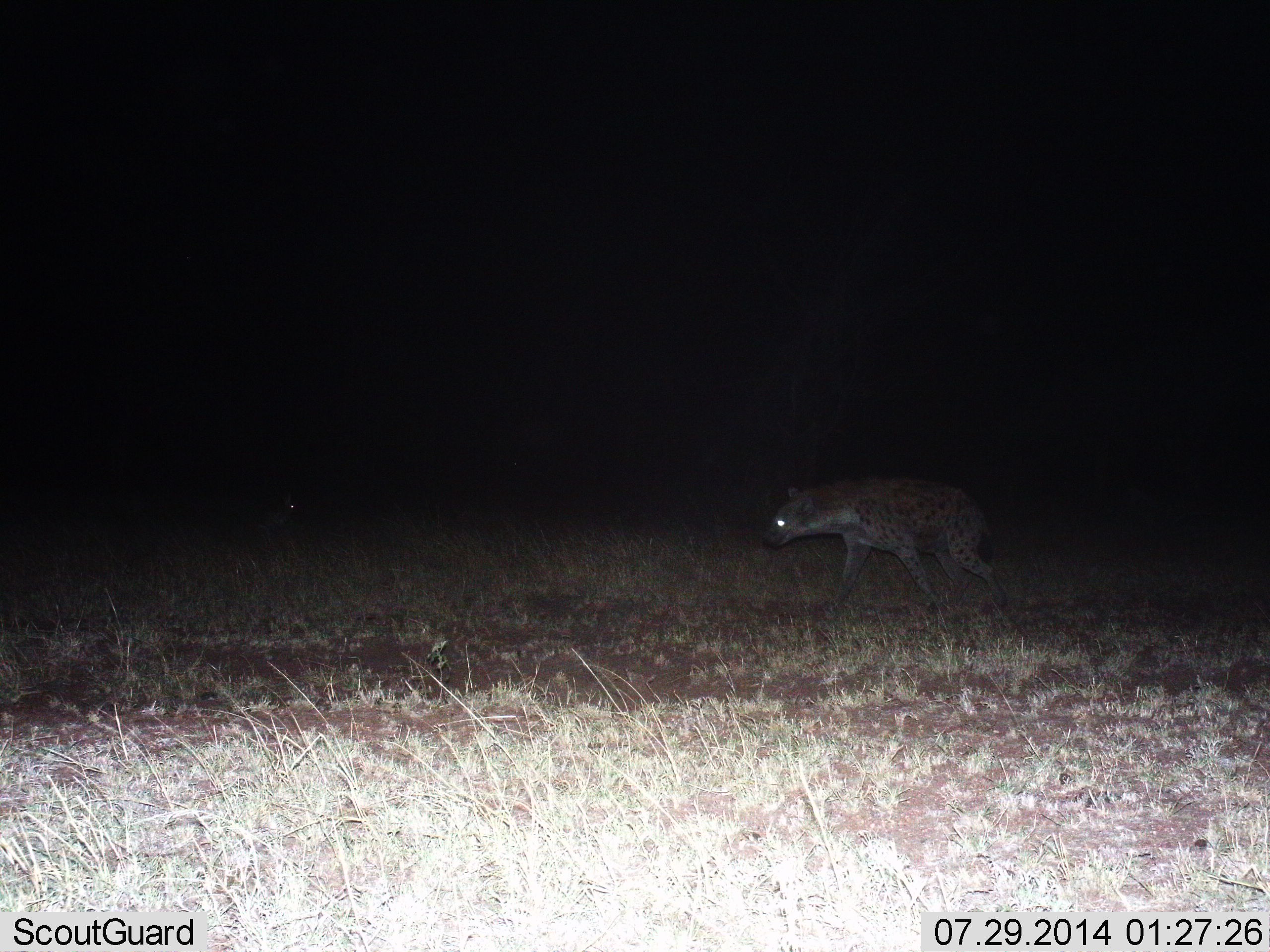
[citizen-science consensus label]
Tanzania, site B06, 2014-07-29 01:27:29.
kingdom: Animalia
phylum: Chordata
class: Mammalia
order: Carnivora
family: Hyaenidae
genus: Crocuta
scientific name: Crocuta crocuta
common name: spotted hyena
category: hyenaspotted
Hyenaspotted (spotted hyena) (Crocuta crocuta), count 1. Behavior (volunteer vote fractions): standing 10%, resting 0%, moving 90%, interacting 0%. Young present (vote fraction): 0%. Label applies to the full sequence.